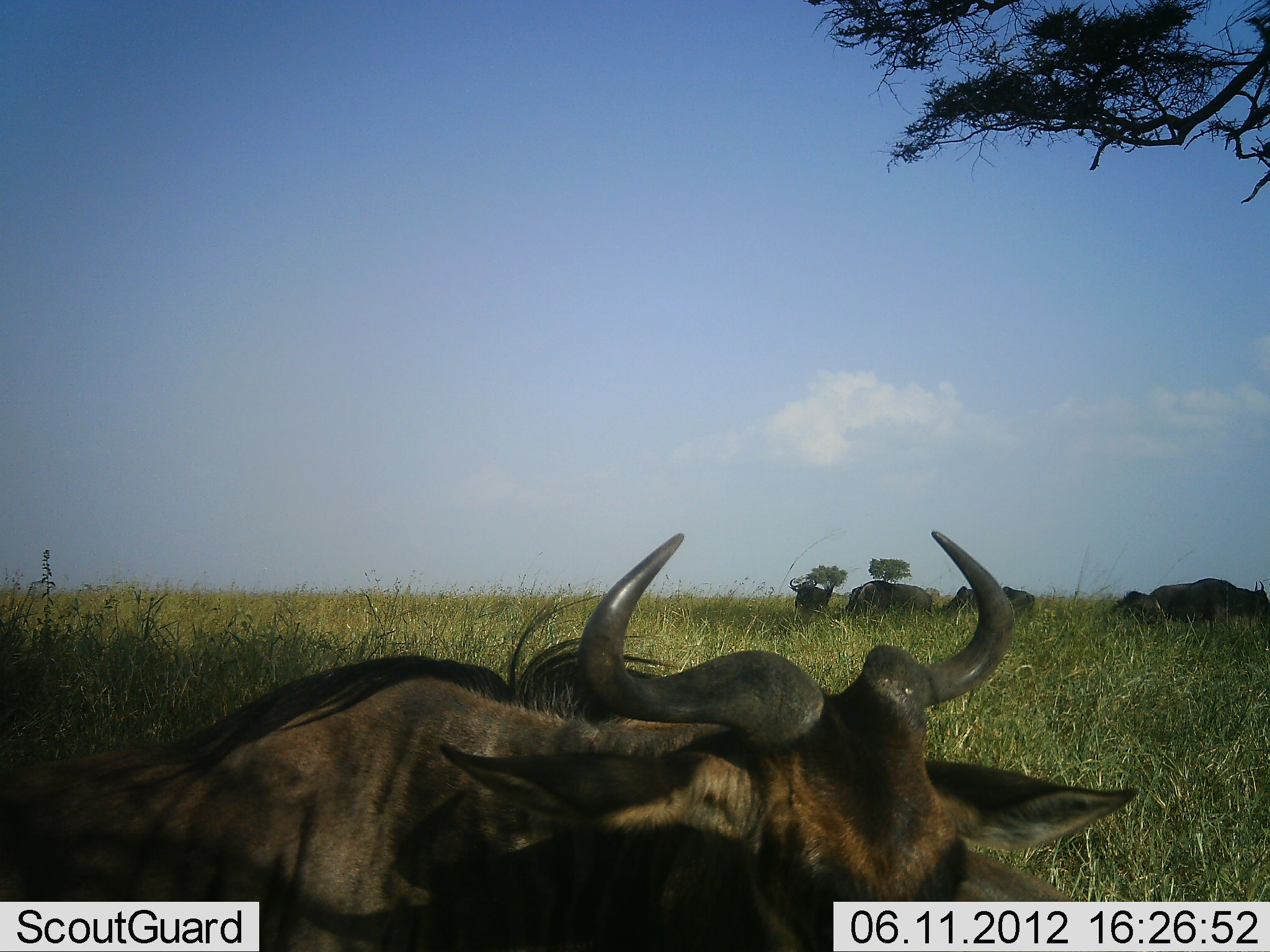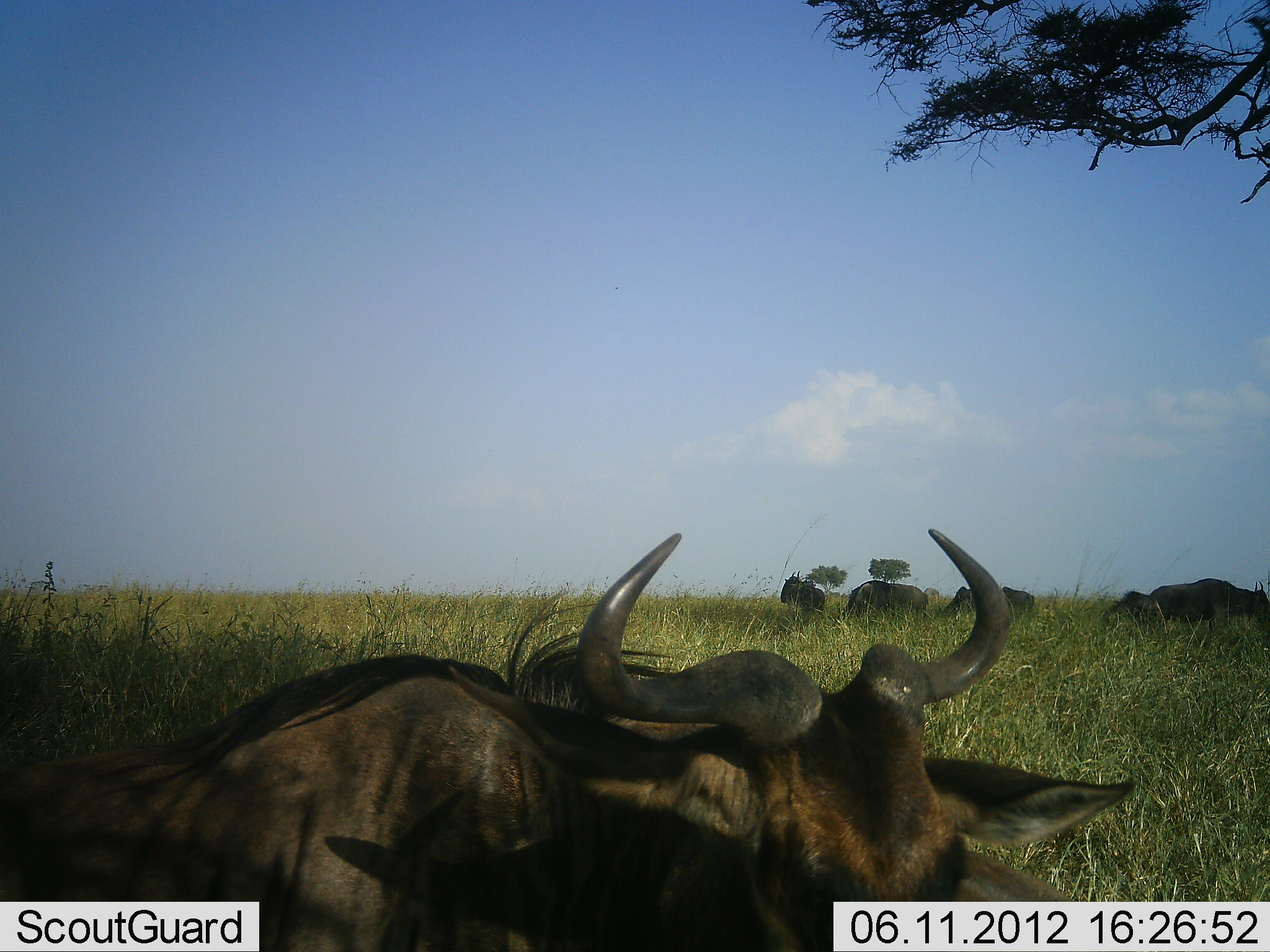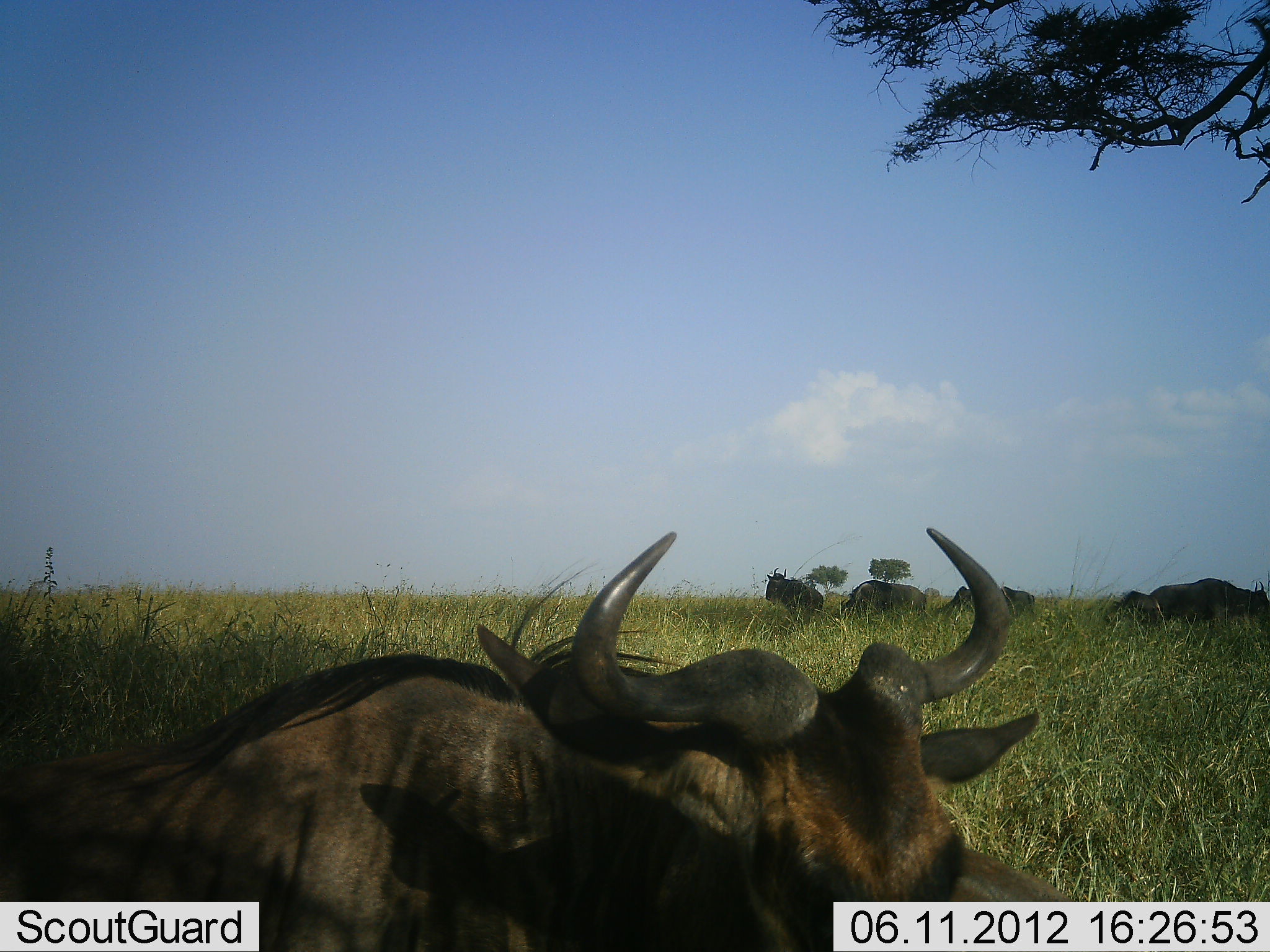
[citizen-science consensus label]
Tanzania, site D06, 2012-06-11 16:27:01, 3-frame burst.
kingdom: Animalia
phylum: Chordata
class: Mammalia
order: Artiodactyla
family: Bovidae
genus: Connochaetes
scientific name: Connochaetes taurinus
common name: blue wildebeest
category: wildebeest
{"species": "wildebeest (blue wildebeest) (Connochaetes taurinus)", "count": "6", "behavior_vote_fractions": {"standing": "20%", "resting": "100%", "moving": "30%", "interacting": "0%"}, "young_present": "0%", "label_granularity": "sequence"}